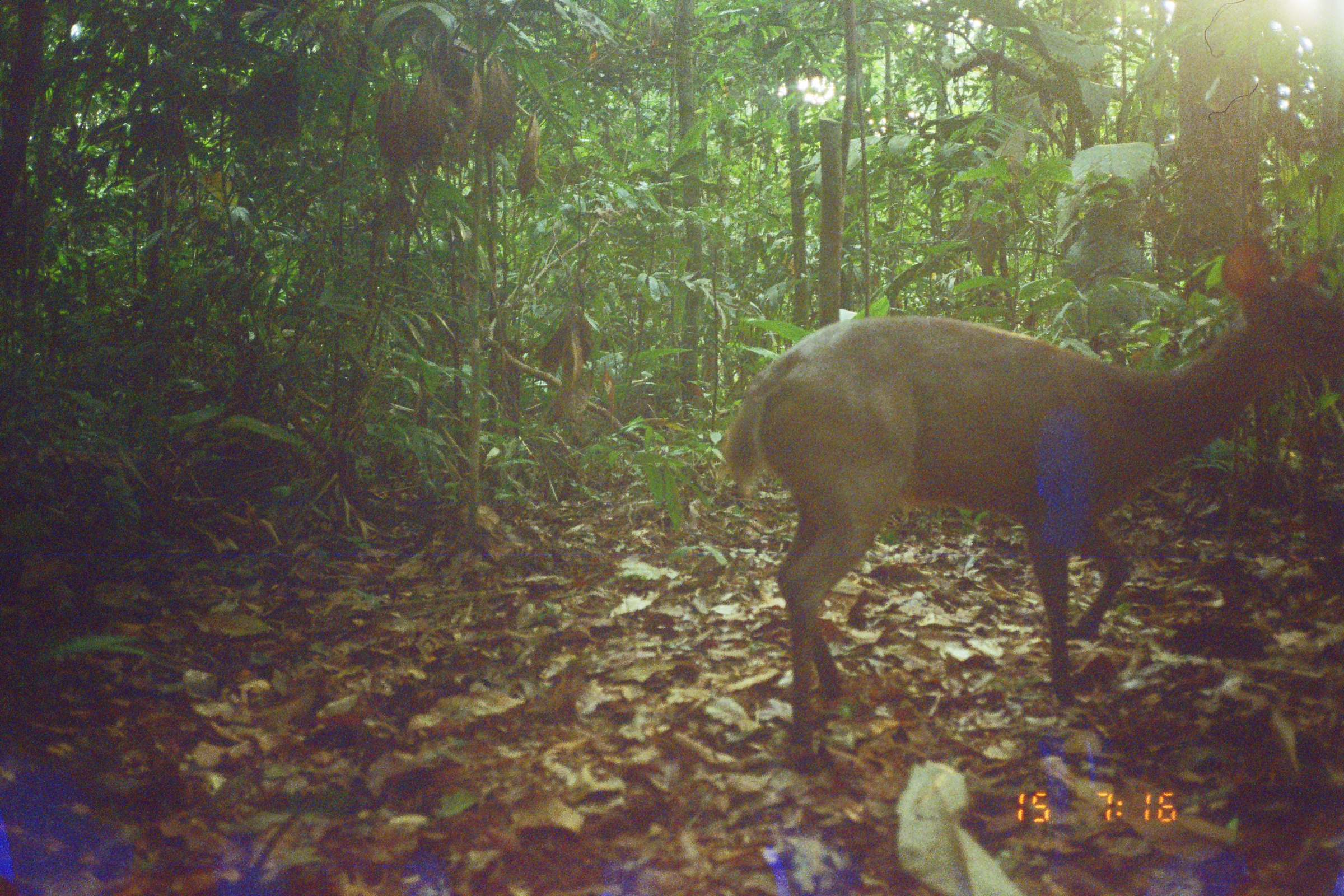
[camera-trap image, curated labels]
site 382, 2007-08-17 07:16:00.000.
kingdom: Animalia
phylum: Chordata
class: Mammalia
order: Artiodactyla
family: Cervidae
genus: Mazama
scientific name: Mazama gouazoubira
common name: gray brocket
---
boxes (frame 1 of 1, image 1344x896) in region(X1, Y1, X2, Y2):
mazama gouazoubira: region(725, 237, 1342, 736)